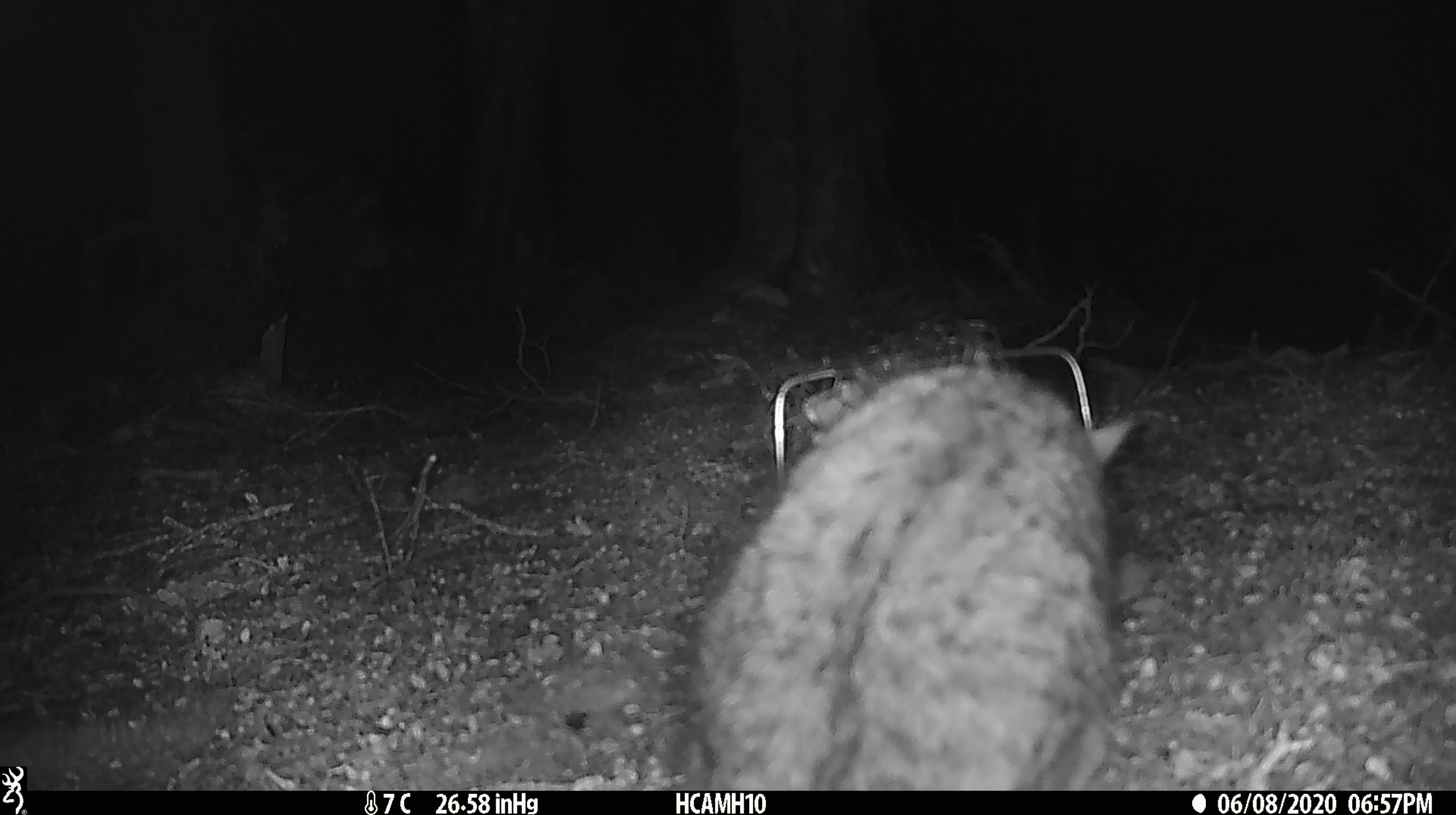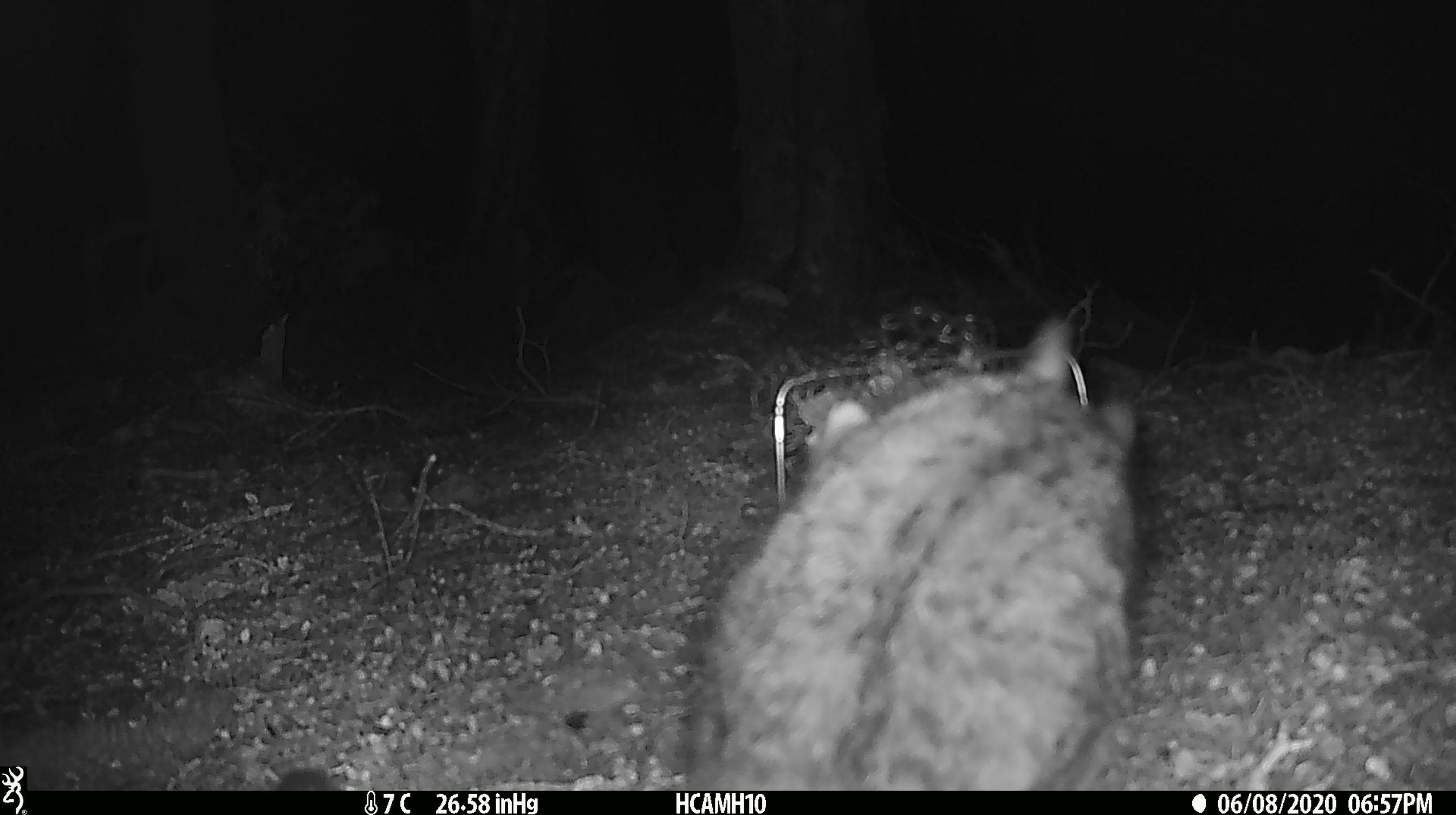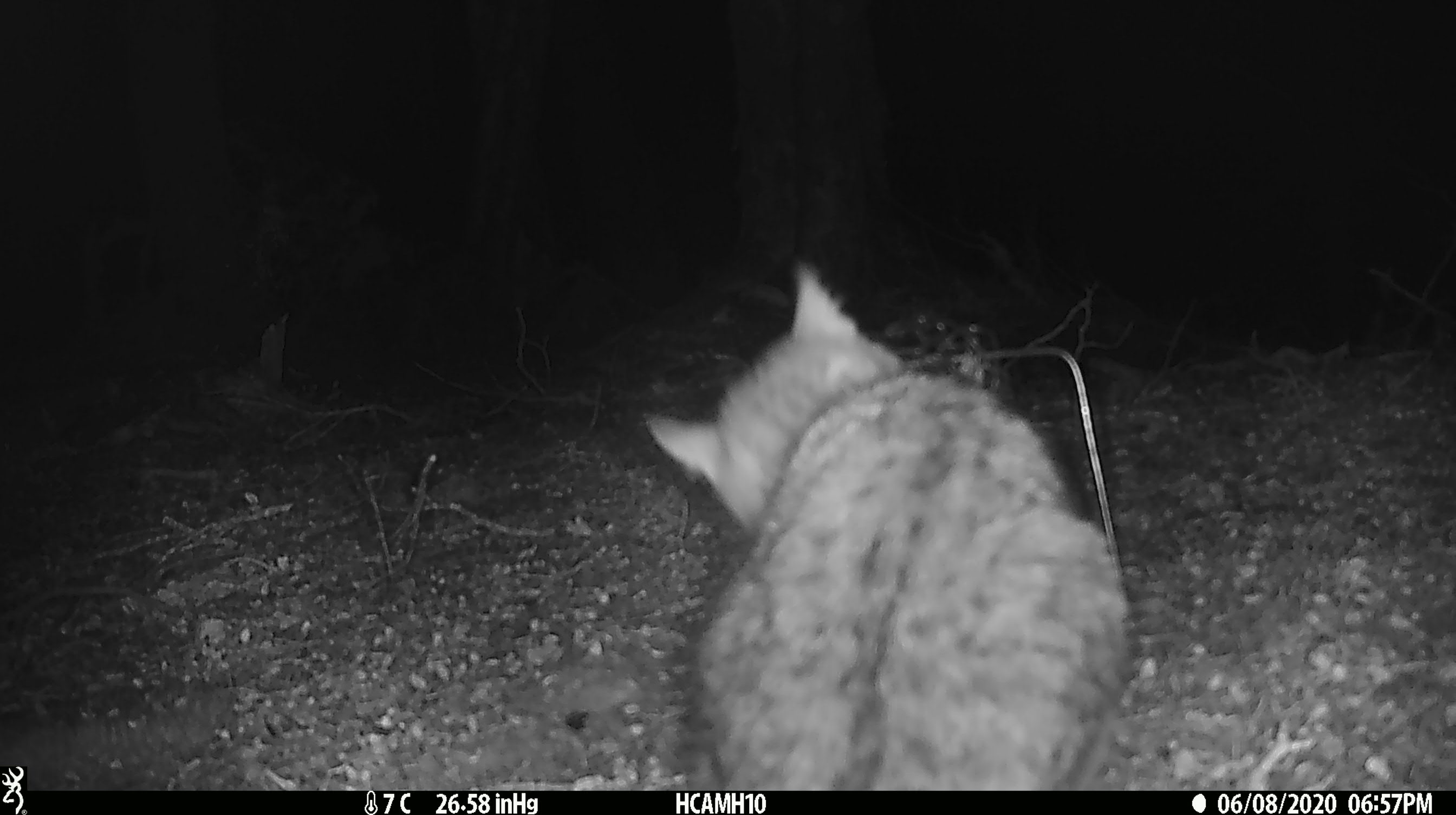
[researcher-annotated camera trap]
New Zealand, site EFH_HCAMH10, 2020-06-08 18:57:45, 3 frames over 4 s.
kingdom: Animalia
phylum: Chordata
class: Mammalia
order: Carnivora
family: Felidae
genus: Felis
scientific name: Felis catus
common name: domestic cat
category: cat